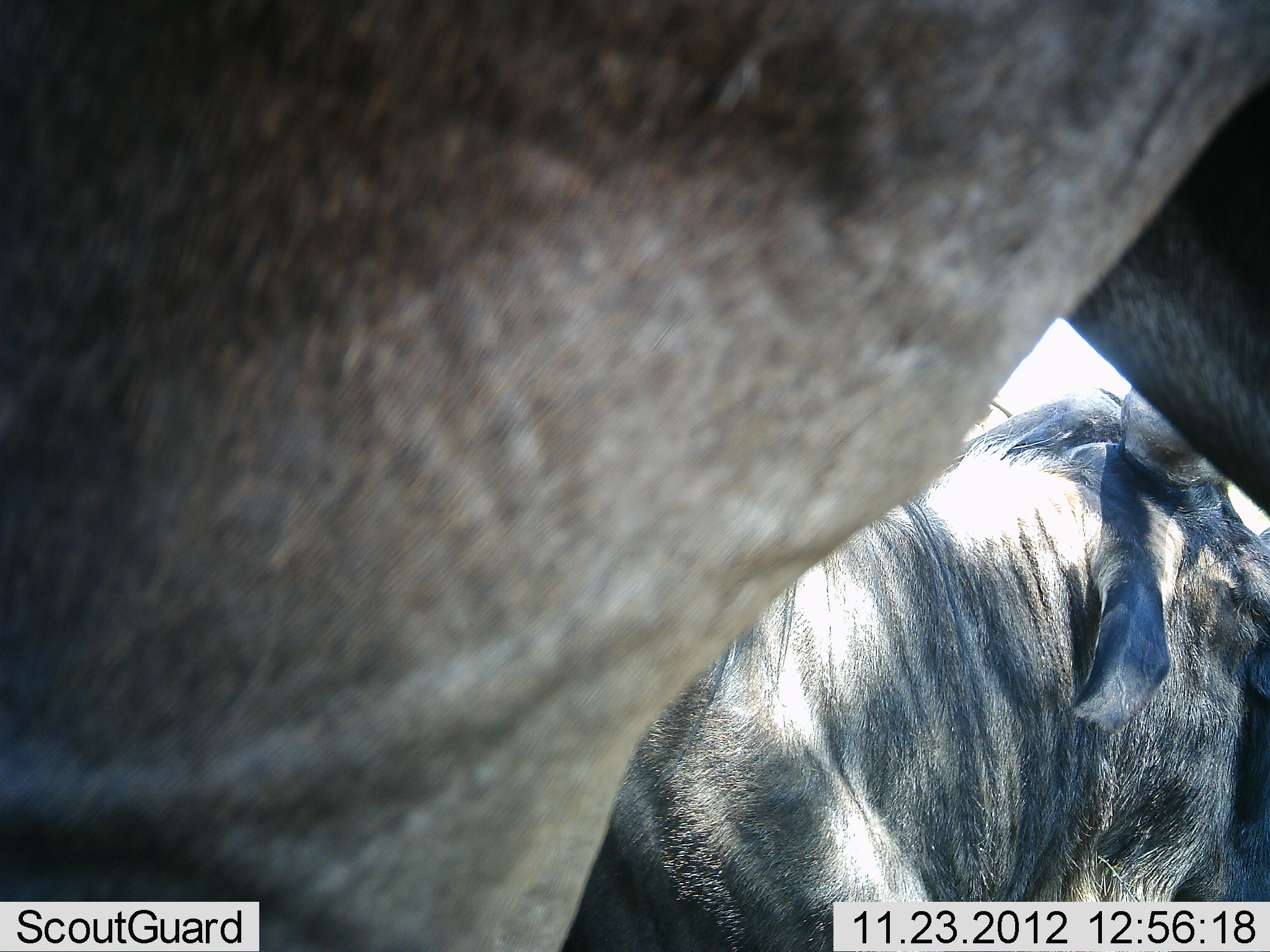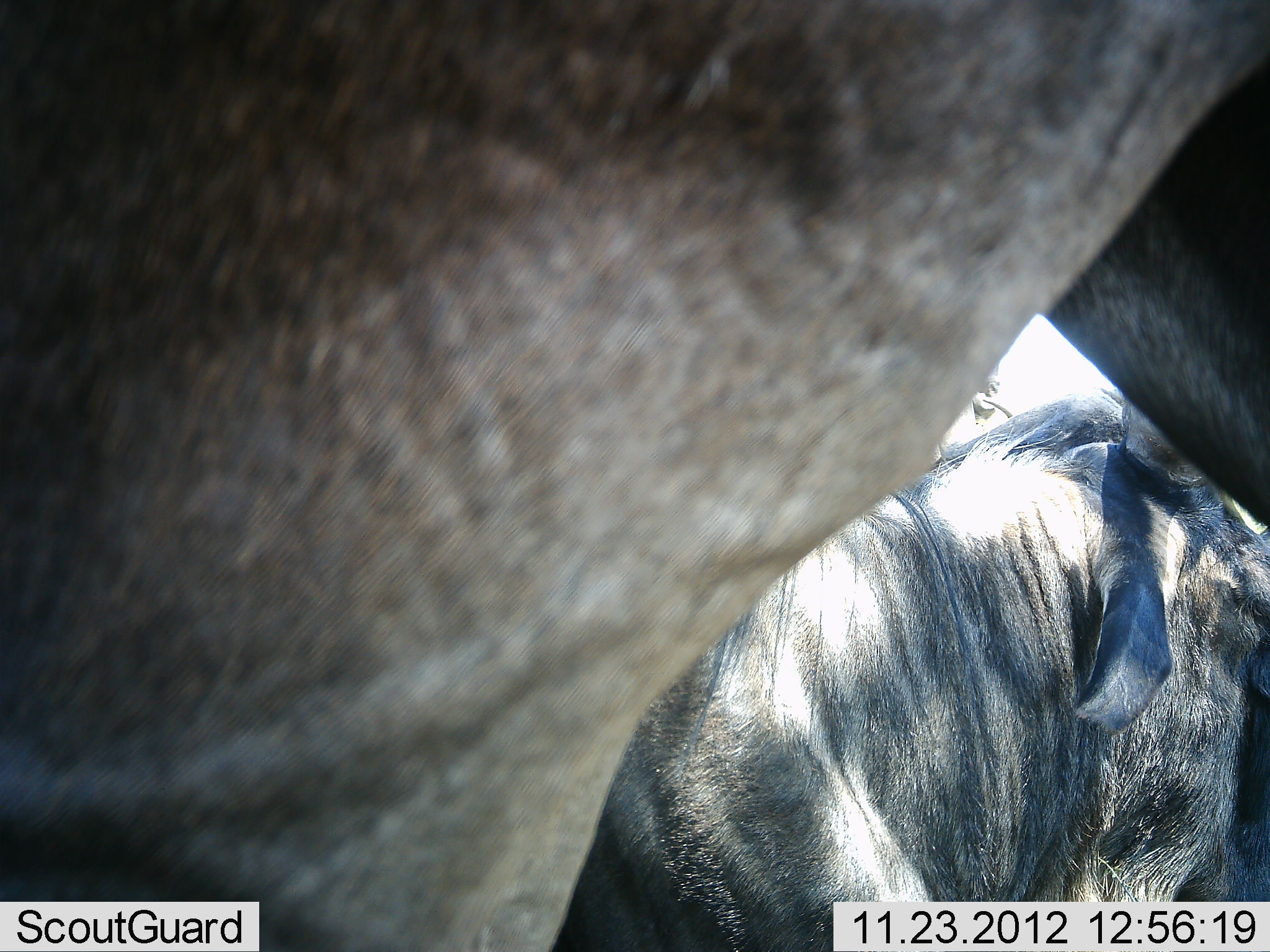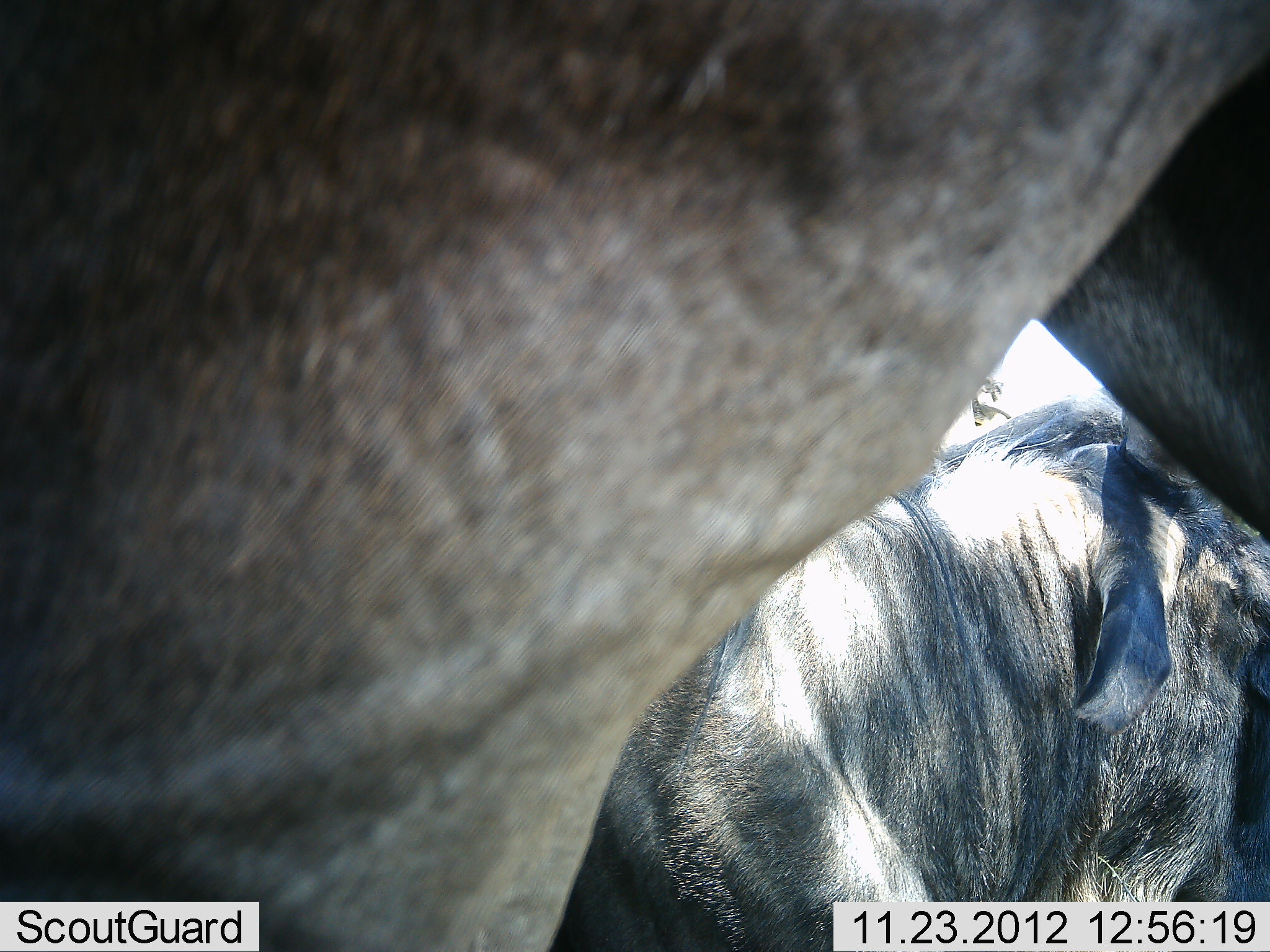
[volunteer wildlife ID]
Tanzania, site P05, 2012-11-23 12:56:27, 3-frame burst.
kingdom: Animalia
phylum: Chordata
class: Mammalia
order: Artiodactyla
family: Bovidae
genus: Connochaetes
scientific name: Connochaetes taurinus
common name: blue wildebeest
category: wildebeest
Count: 2.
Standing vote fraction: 90%.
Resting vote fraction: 70%.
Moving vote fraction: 0%.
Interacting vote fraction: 0%.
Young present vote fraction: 0%.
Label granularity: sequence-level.